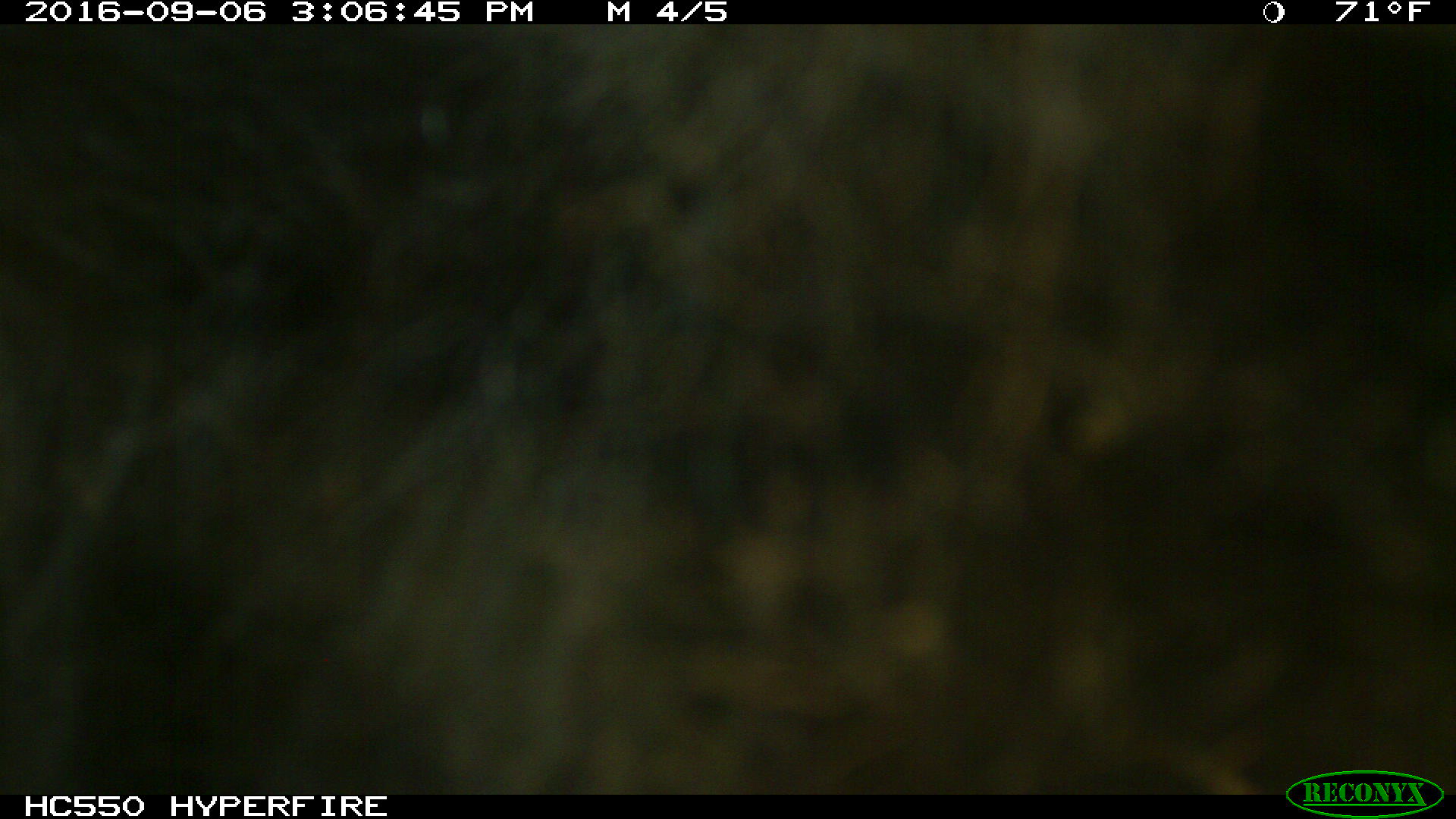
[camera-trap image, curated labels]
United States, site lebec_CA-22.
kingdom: Animalia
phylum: Chordata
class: Mammalia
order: Carnivora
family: Ursidae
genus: Ursus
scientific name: Ursus americanus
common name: american black bear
Ursus americanus (american black bear).